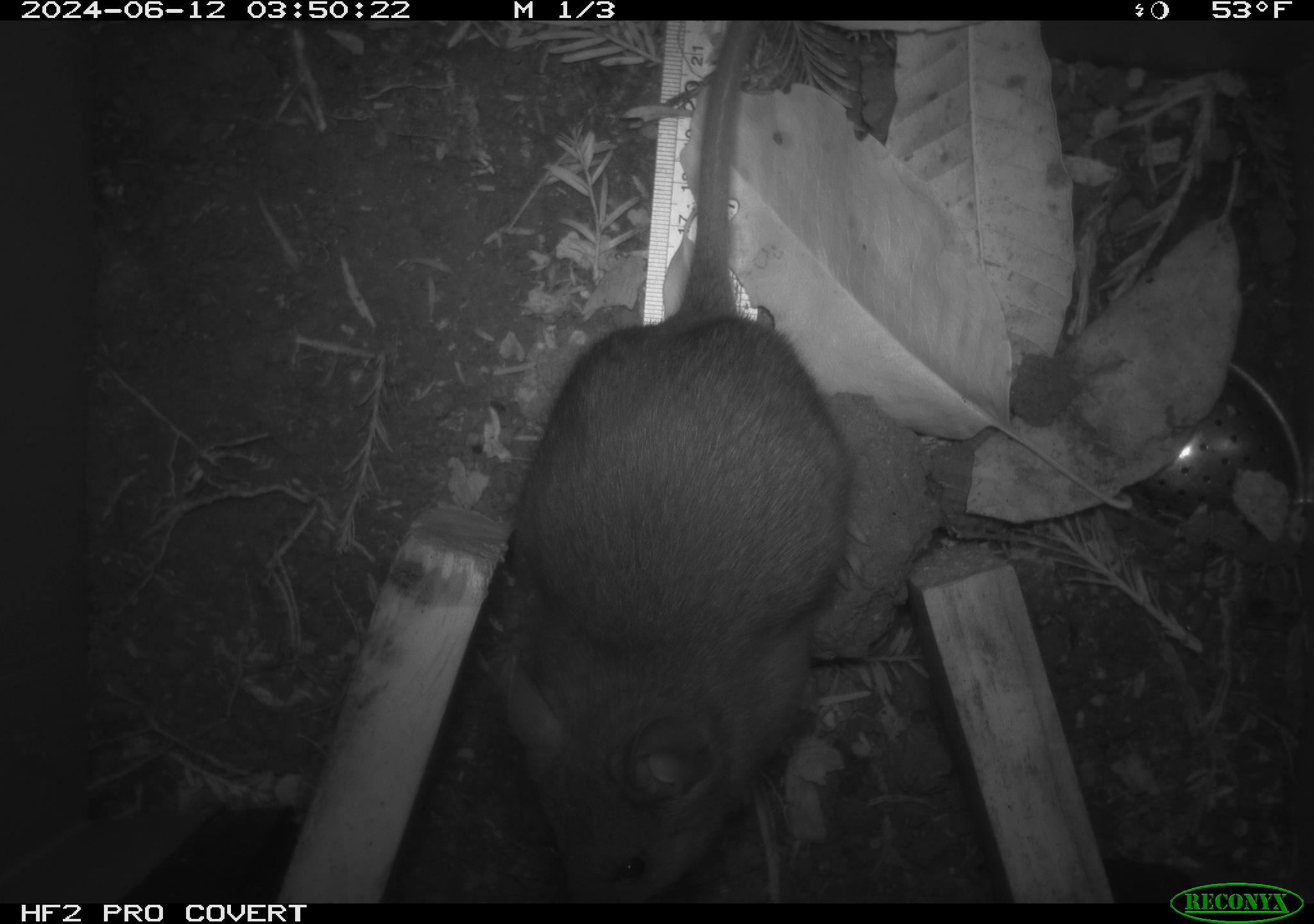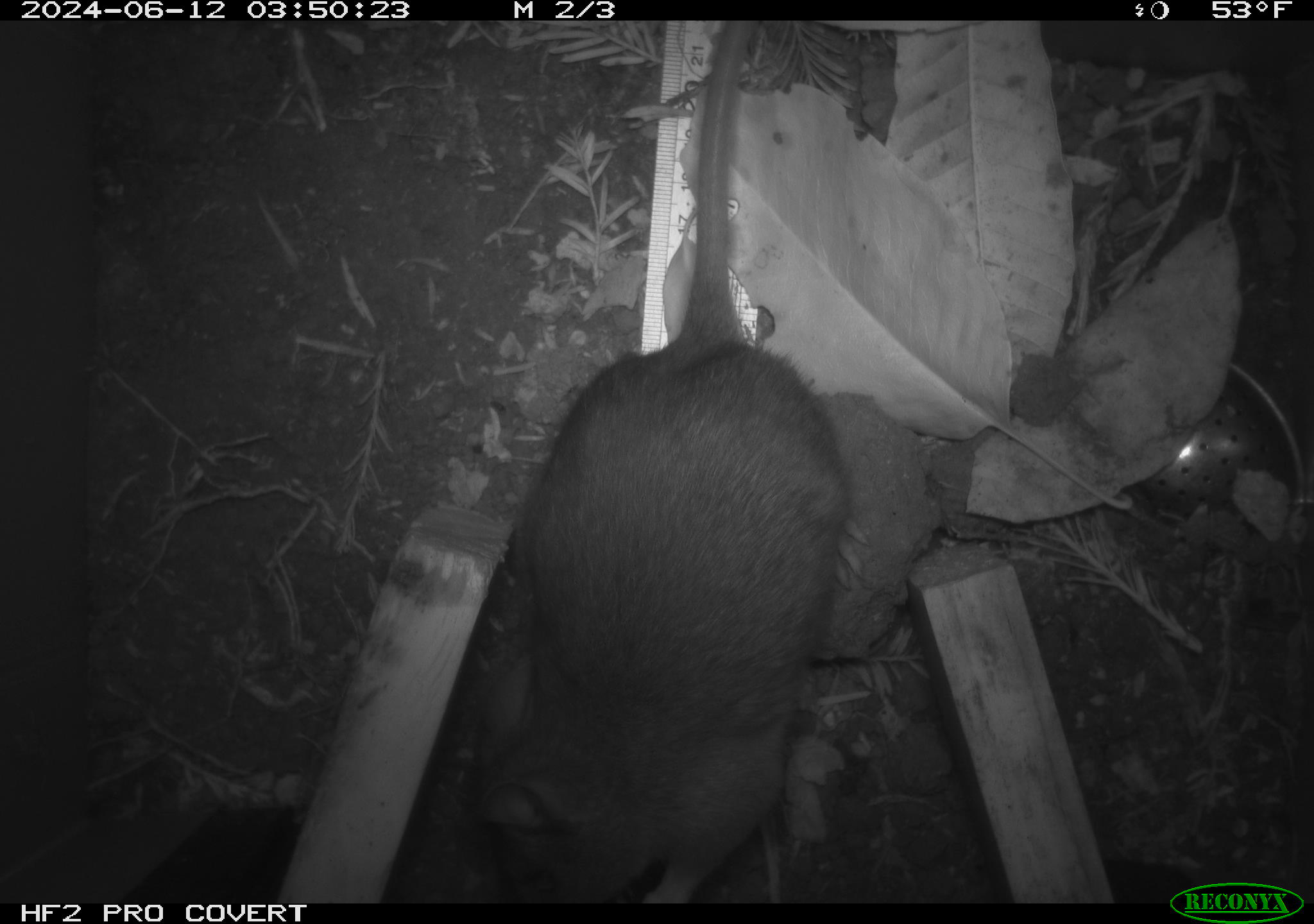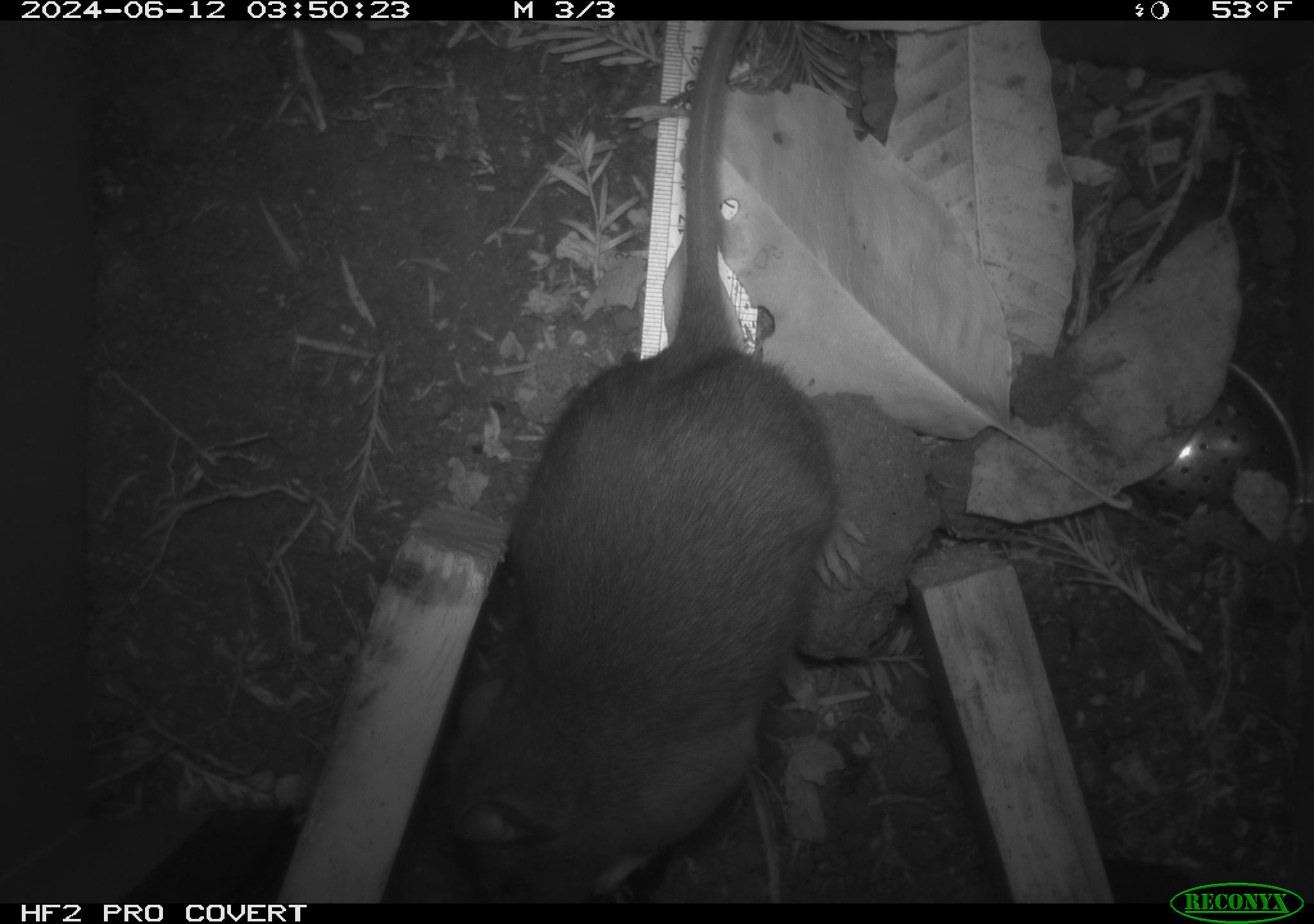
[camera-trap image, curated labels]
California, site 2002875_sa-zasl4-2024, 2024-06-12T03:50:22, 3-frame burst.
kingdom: Animalia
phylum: Chordata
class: Mammalia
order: Rodentia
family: Cricetidae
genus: Neotoma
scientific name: Neotoma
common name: pack rat or woodrat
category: neotoma species